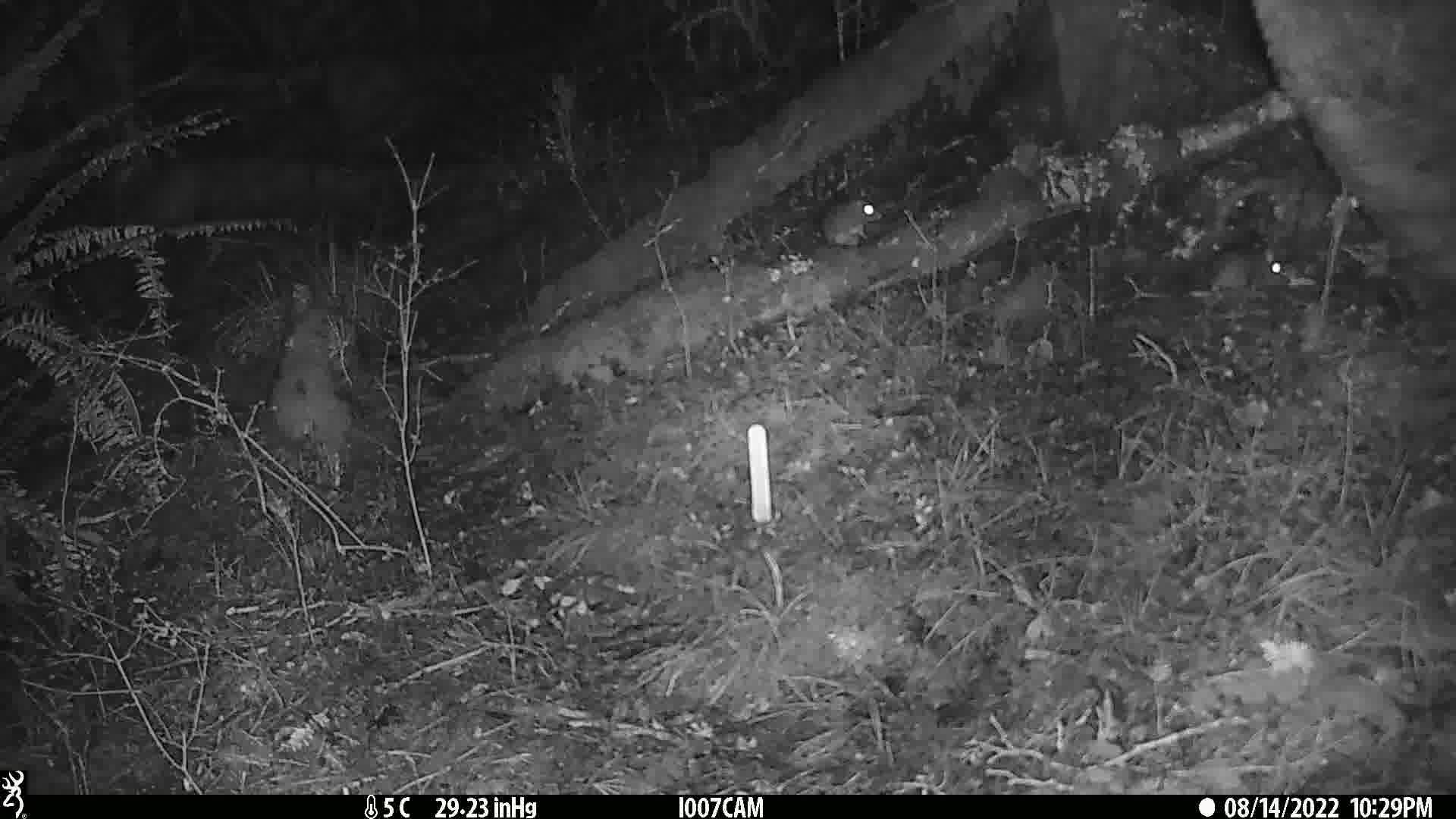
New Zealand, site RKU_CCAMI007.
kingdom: Animalia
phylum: Chordata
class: Mammalia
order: Rodentia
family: Muridae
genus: Rattus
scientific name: Rattus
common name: rat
Rat (Rattus).